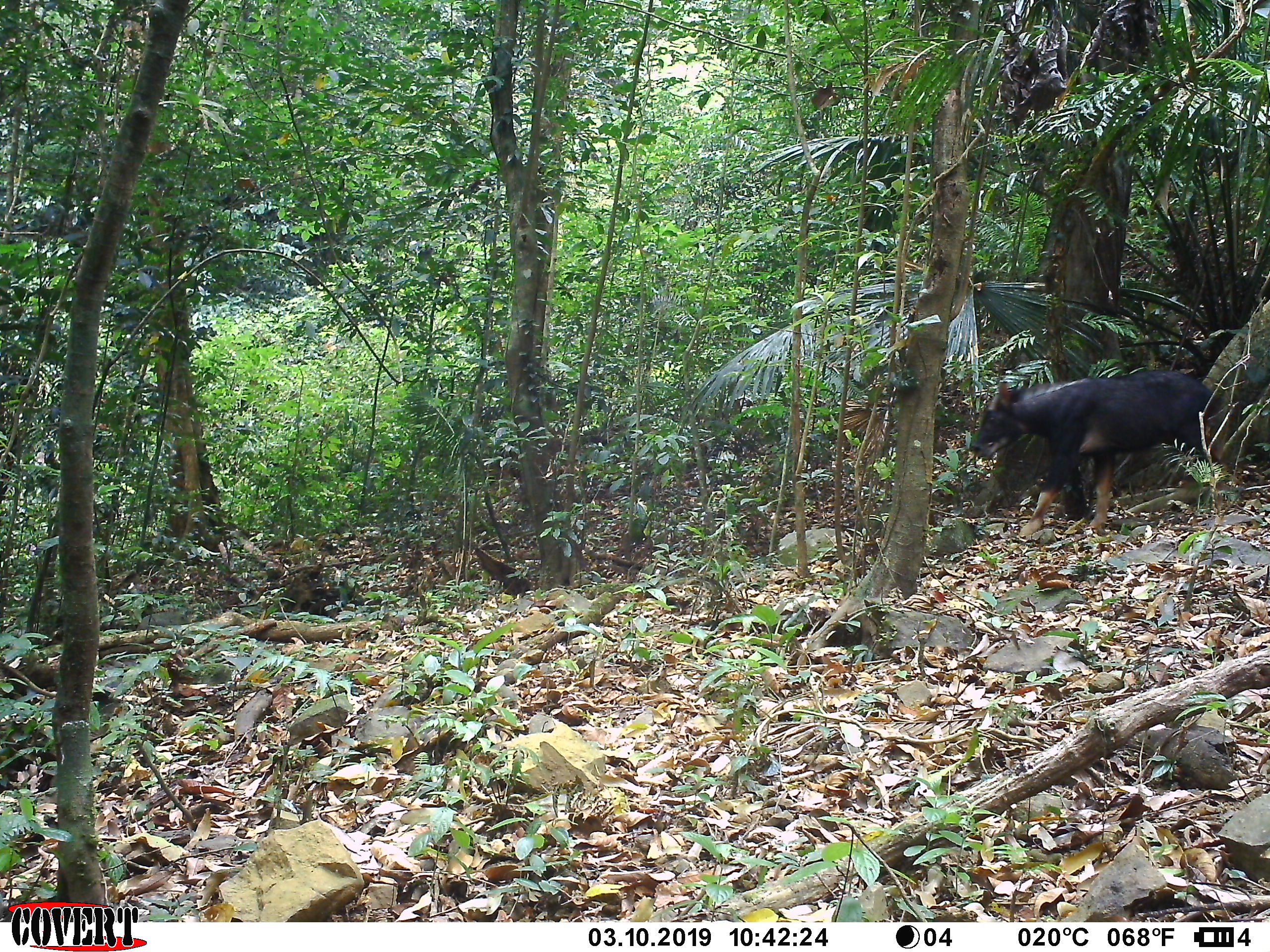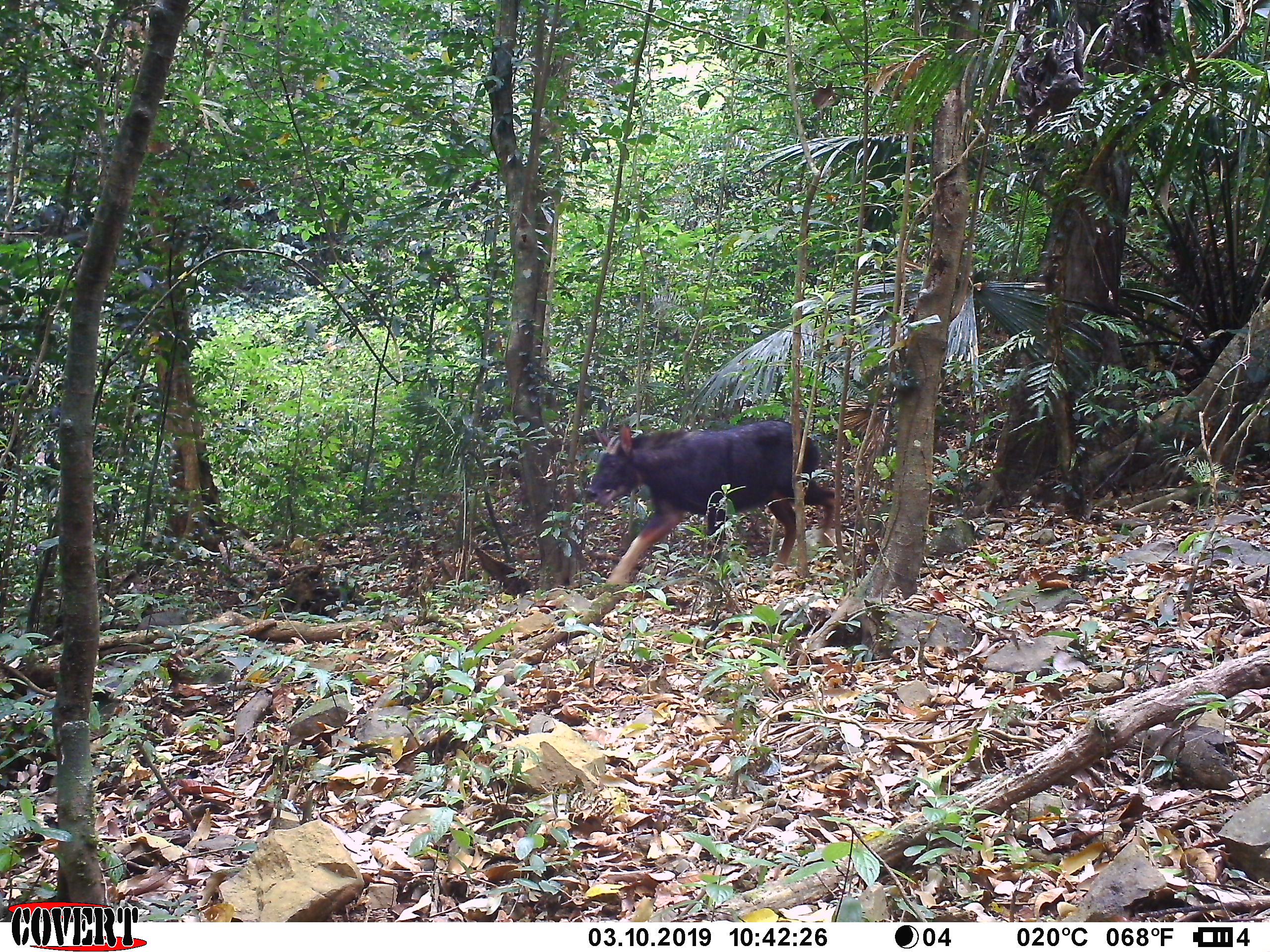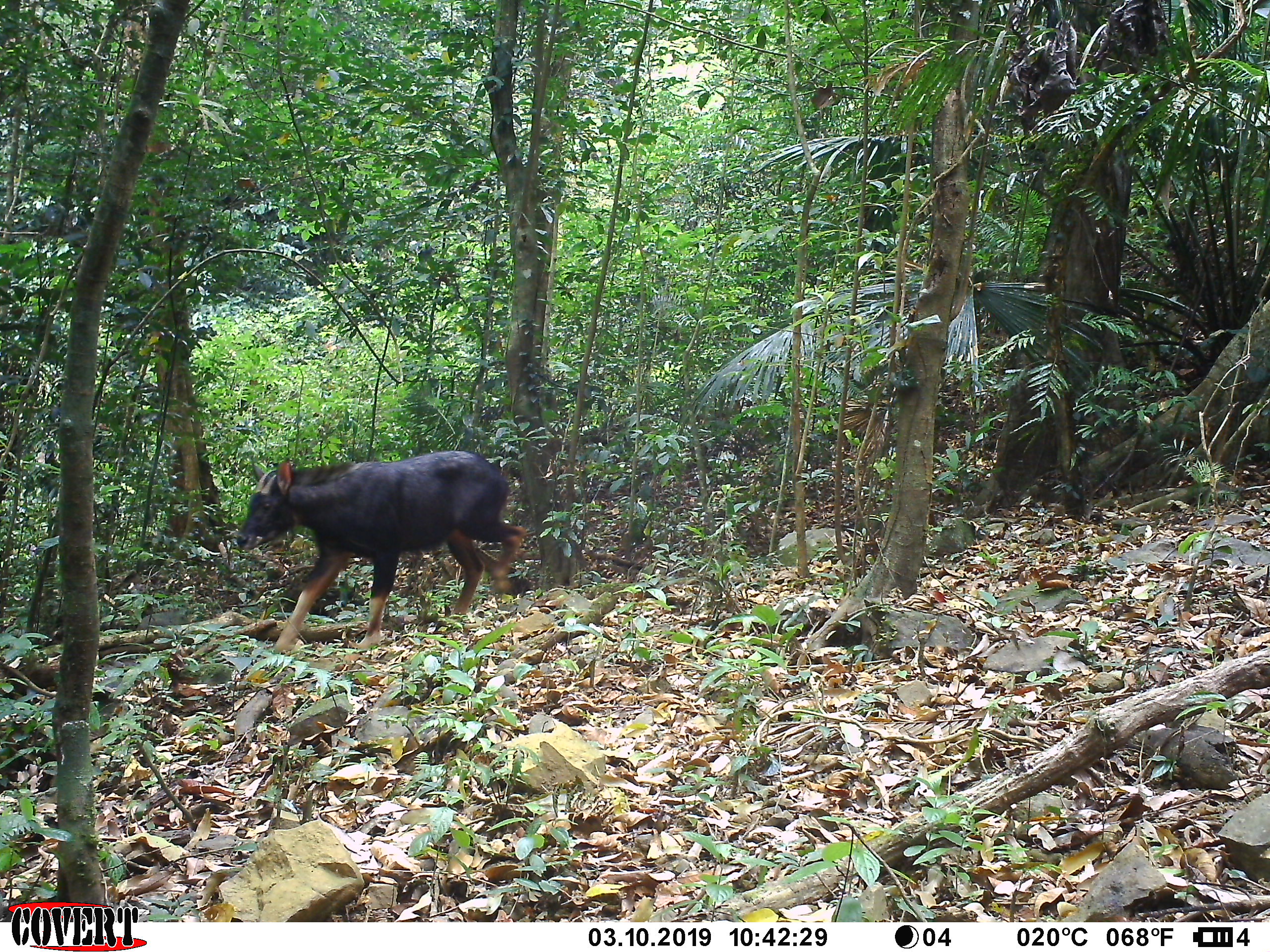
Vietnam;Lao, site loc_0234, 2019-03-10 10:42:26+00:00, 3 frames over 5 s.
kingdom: Animalia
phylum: Chordata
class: Mammalia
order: Artiodactyla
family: Bovidae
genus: Capricornis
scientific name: Capricornis sumatraensis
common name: chinese serow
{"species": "chinese serow (Capricornis sumatraensis)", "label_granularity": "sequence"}